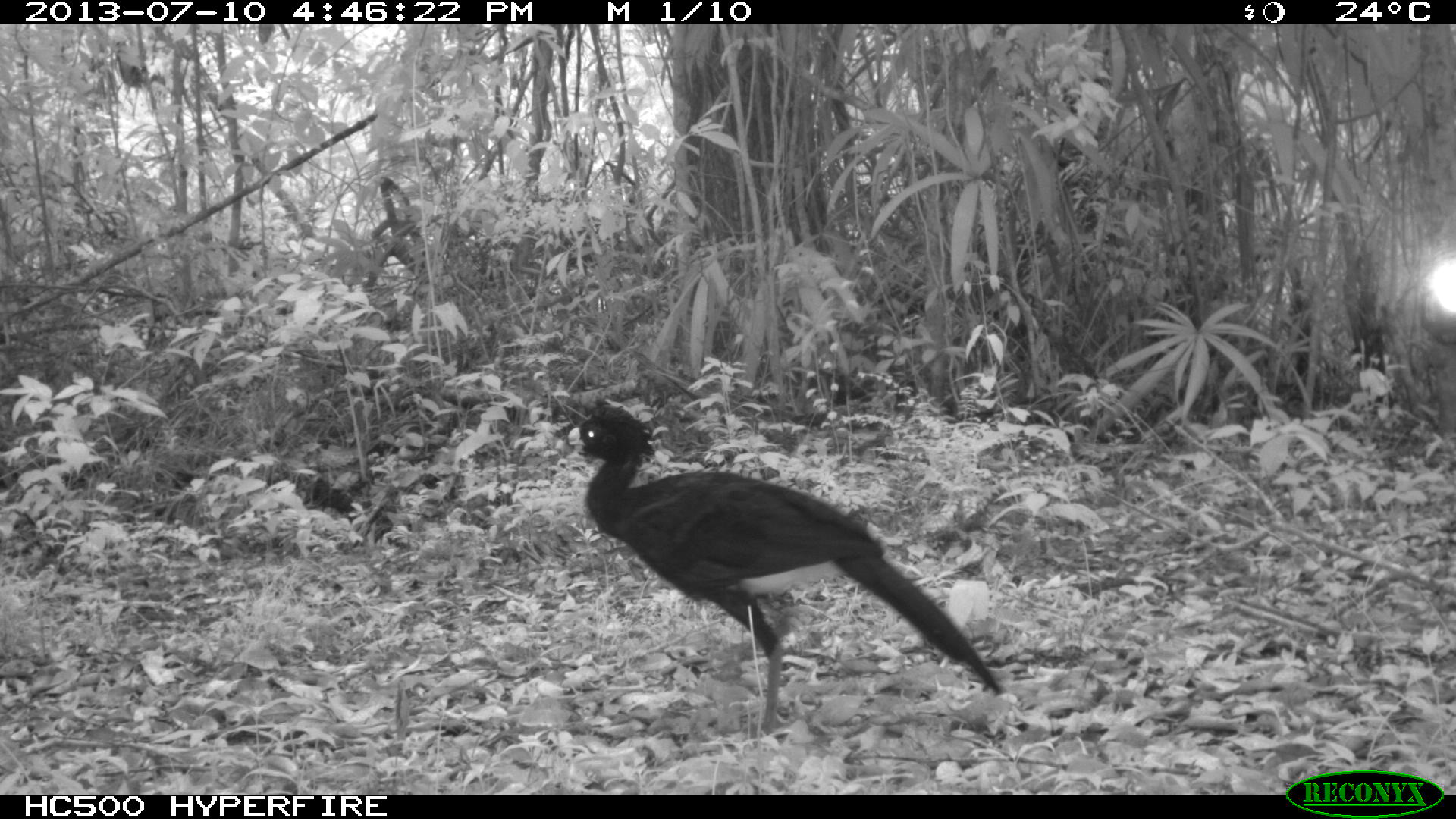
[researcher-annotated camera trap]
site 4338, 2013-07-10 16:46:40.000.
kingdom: Animalia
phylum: Chordata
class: Aves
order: Galliformes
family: Cracidae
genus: Crax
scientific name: Crax rubra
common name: great curassow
Crax rubra (great curassow), count 1, sex male.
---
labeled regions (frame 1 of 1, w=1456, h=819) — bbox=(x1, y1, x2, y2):
crax rubra: bbox=(561, 404, 1004, 741)